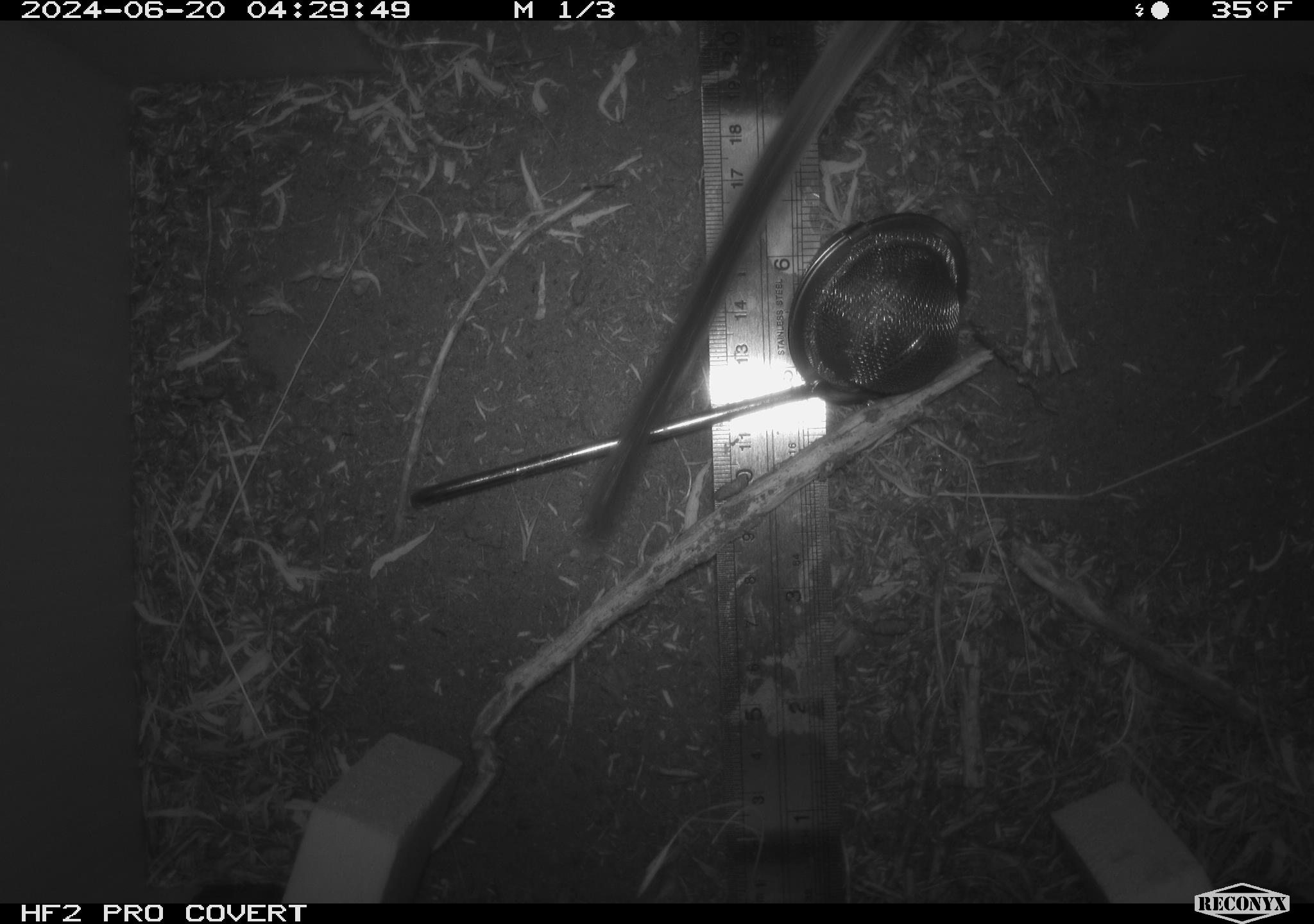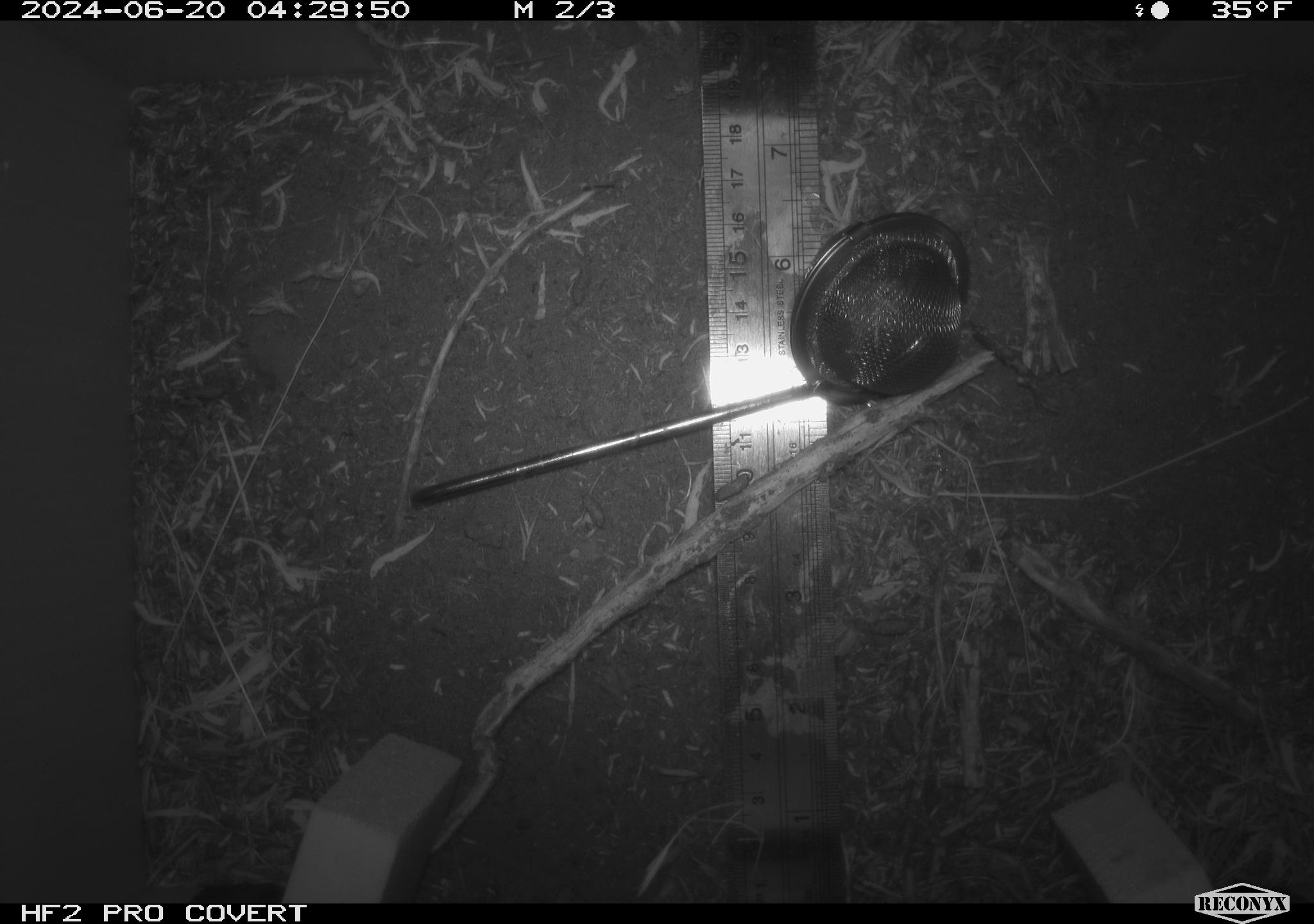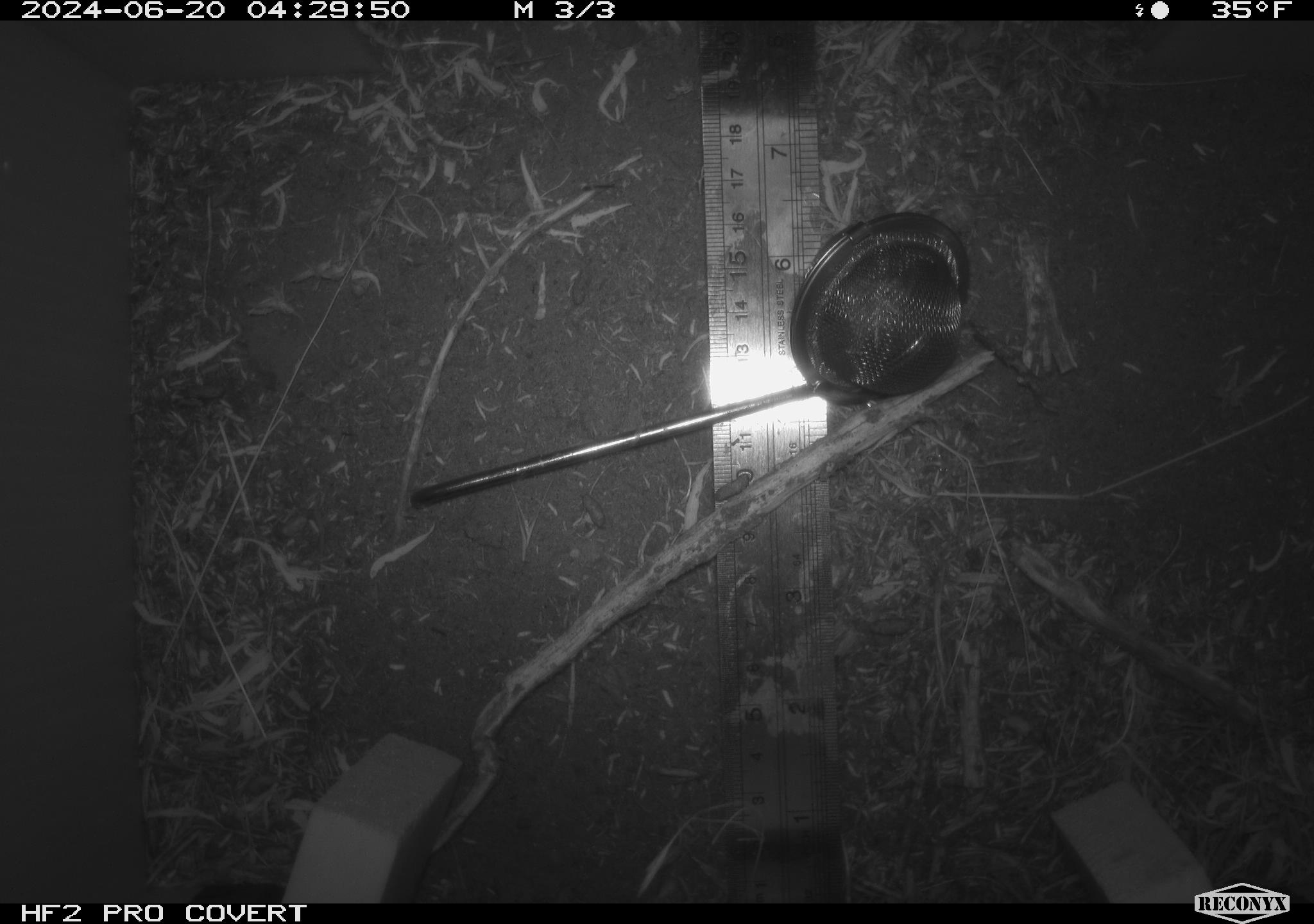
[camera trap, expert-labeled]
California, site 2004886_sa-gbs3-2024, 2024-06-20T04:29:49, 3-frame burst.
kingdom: Animalia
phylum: Chordata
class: Mammalia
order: Rodentia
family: Cricetidae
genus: Neotoma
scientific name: Neotoma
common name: pack rat or woodrat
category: neotoma species